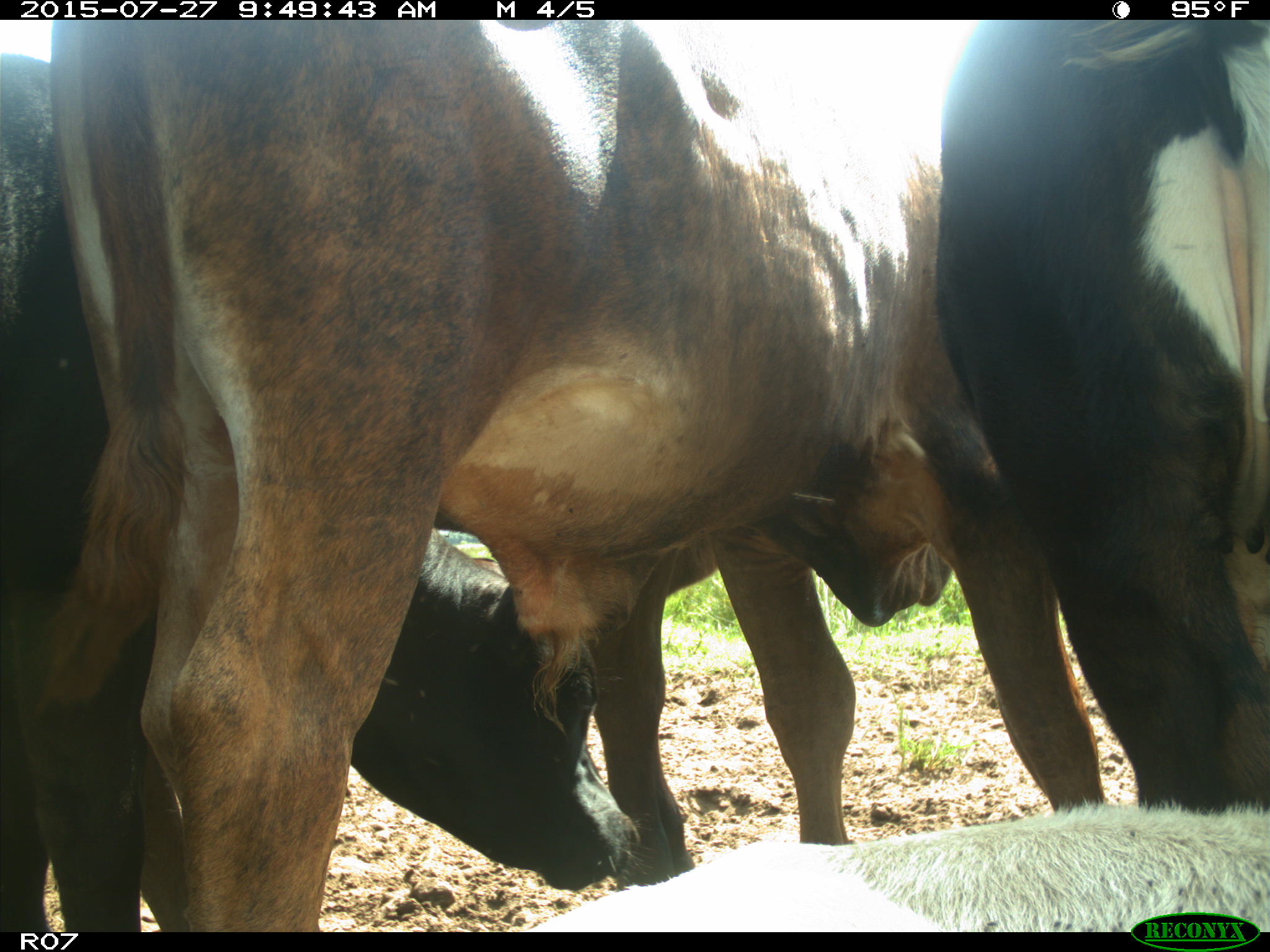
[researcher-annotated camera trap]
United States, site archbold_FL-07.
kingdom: Animalia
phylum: Chordata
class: Mammalia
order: Artiodactyla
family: Bovidae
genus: Bos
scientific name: Bos taurus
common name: domestic cow